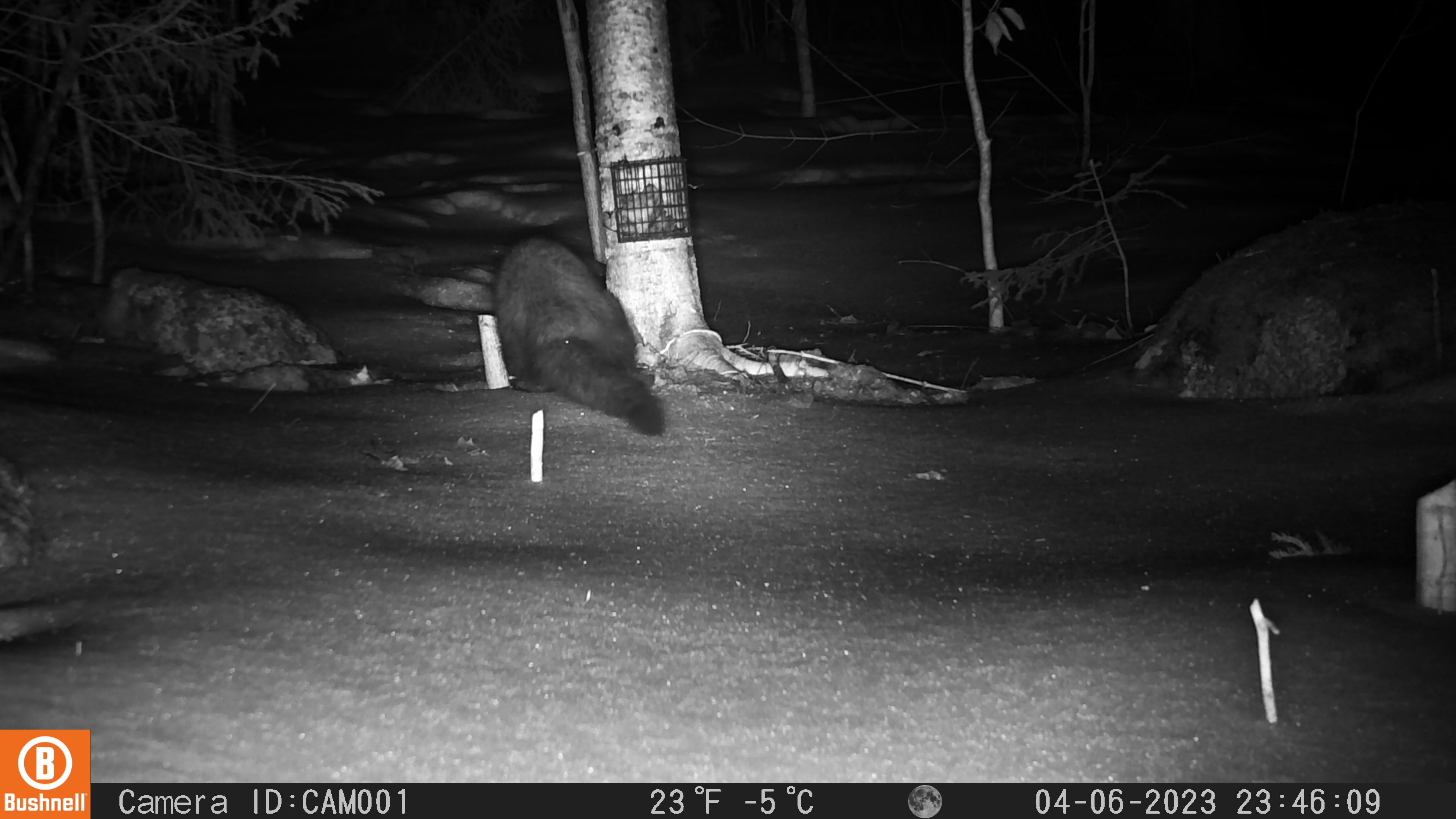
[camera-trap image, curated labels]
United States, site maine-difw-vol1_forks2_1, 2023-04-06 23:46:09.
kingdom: Animalia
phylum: Chordata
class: Mammalia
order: Carnivora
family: Mustelidae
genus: Pekania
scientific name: Pekania pennanti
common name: fisher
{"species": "fisher (Pekania pennanti)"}